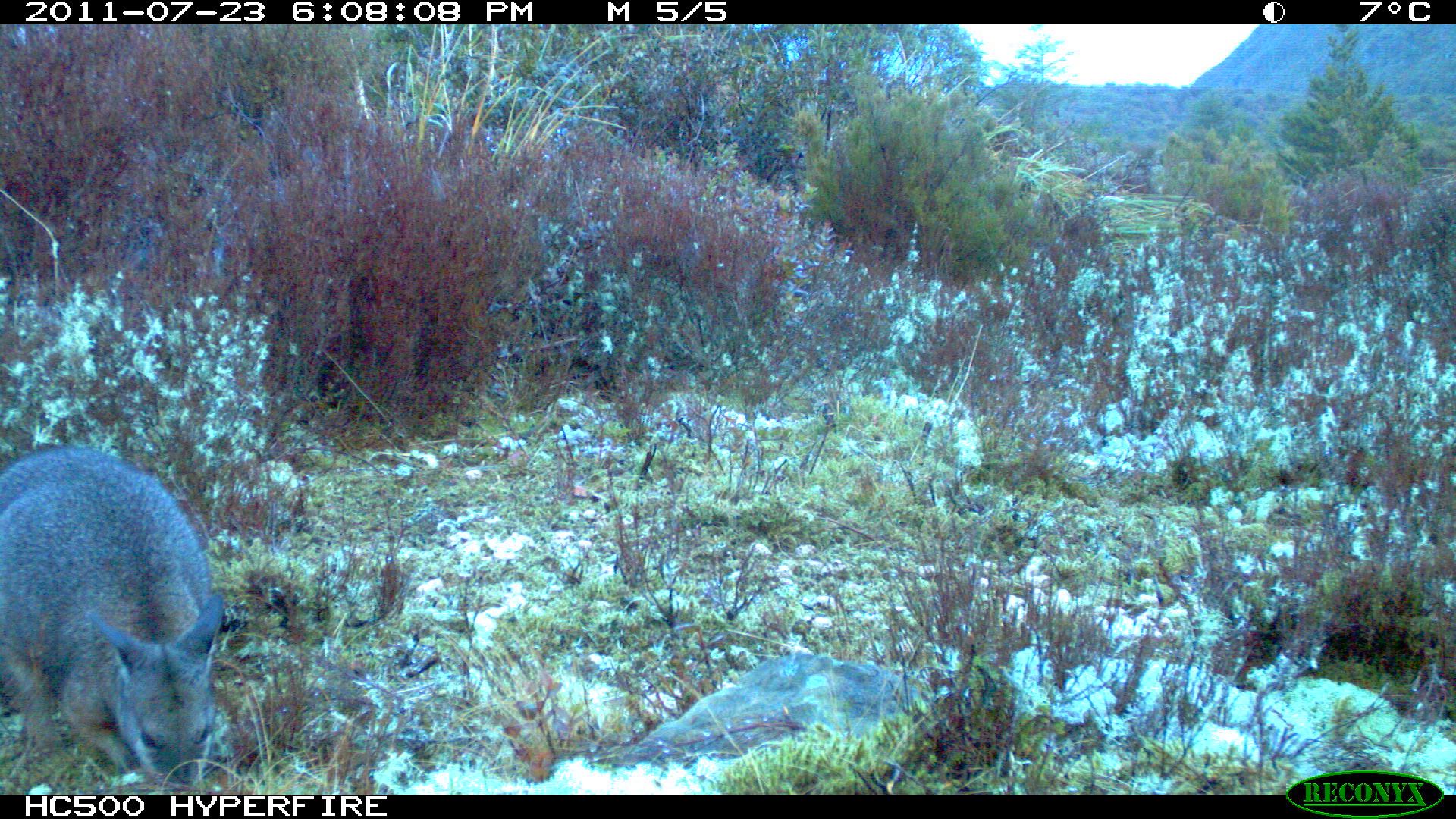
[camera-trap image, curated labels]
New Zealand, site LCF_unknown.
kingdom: Animalia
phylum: Chordata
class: Mammalia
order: Diprotodontia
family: Macropodidae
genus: Notamacropus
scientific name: Notamacropus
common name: wallaby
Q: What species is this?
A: Wallaby (Notamacropus).